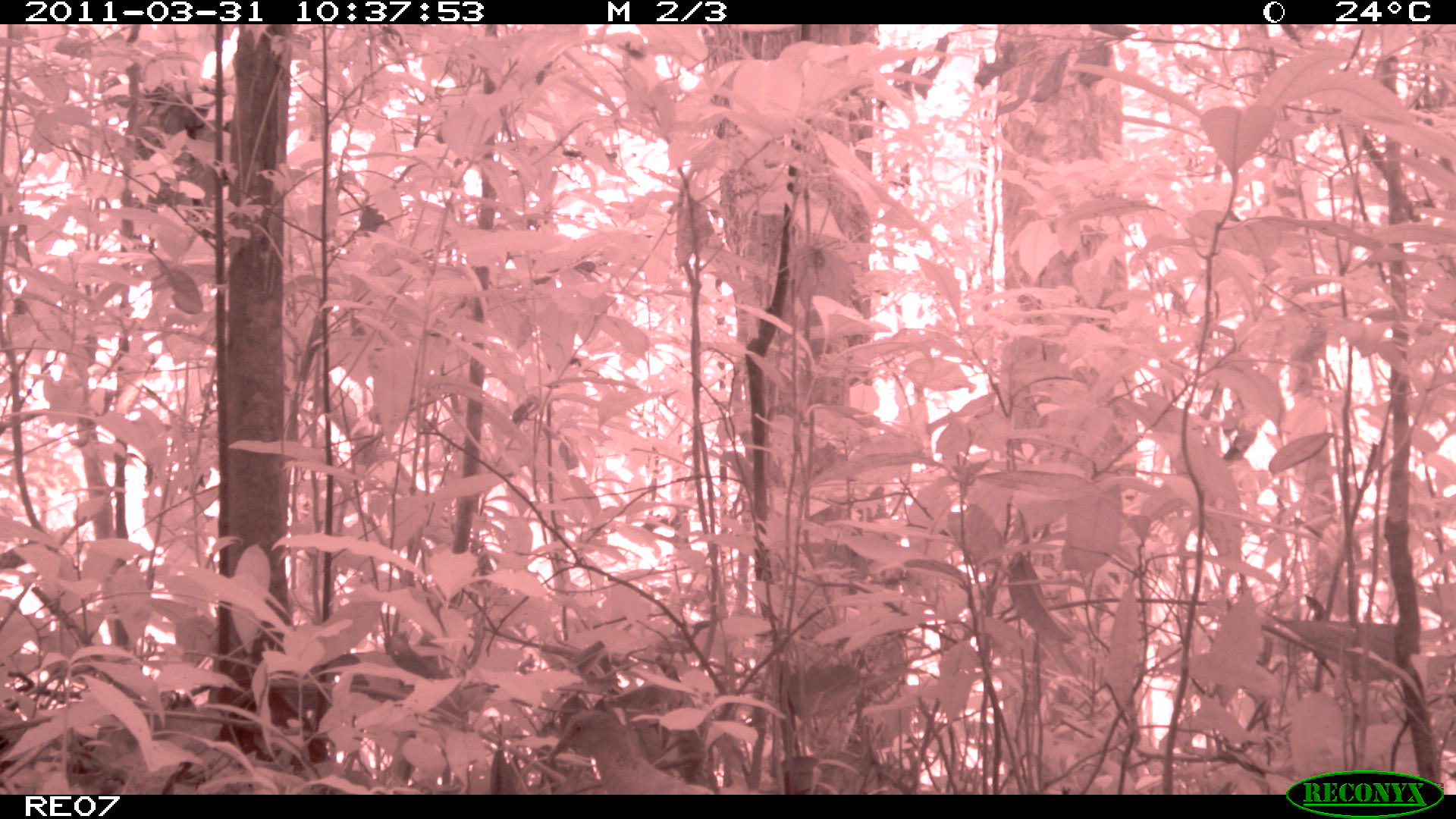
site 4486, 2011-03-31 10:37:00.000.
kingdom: Animalia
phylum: Chordata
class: Aves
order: Columbiformes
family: Columbidae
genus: Streptopelia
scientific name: Streptopelia picturata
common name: malagasy turtle dove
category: nesoenas picturata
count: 1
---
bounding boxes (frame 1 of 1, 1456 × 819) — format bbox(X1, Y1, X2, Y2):
nesoenas picturata: bbox(546, 707, 712, 794)